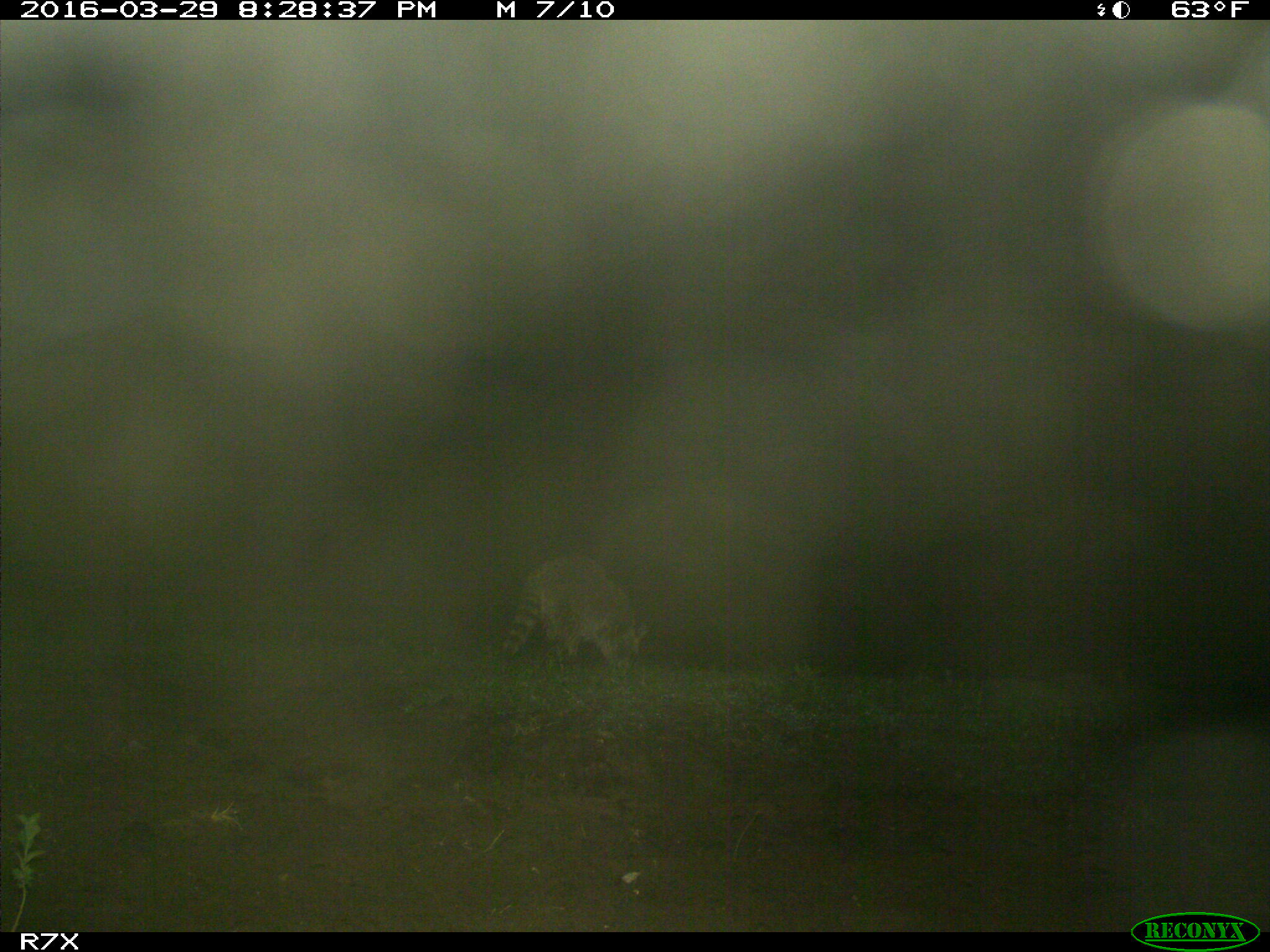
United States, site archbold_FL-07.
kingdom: Animalia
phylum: Chordata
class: Mammalia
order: Carnivora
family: Procyonidae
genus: Procyon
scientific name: Procyon lotor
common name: common raccoon